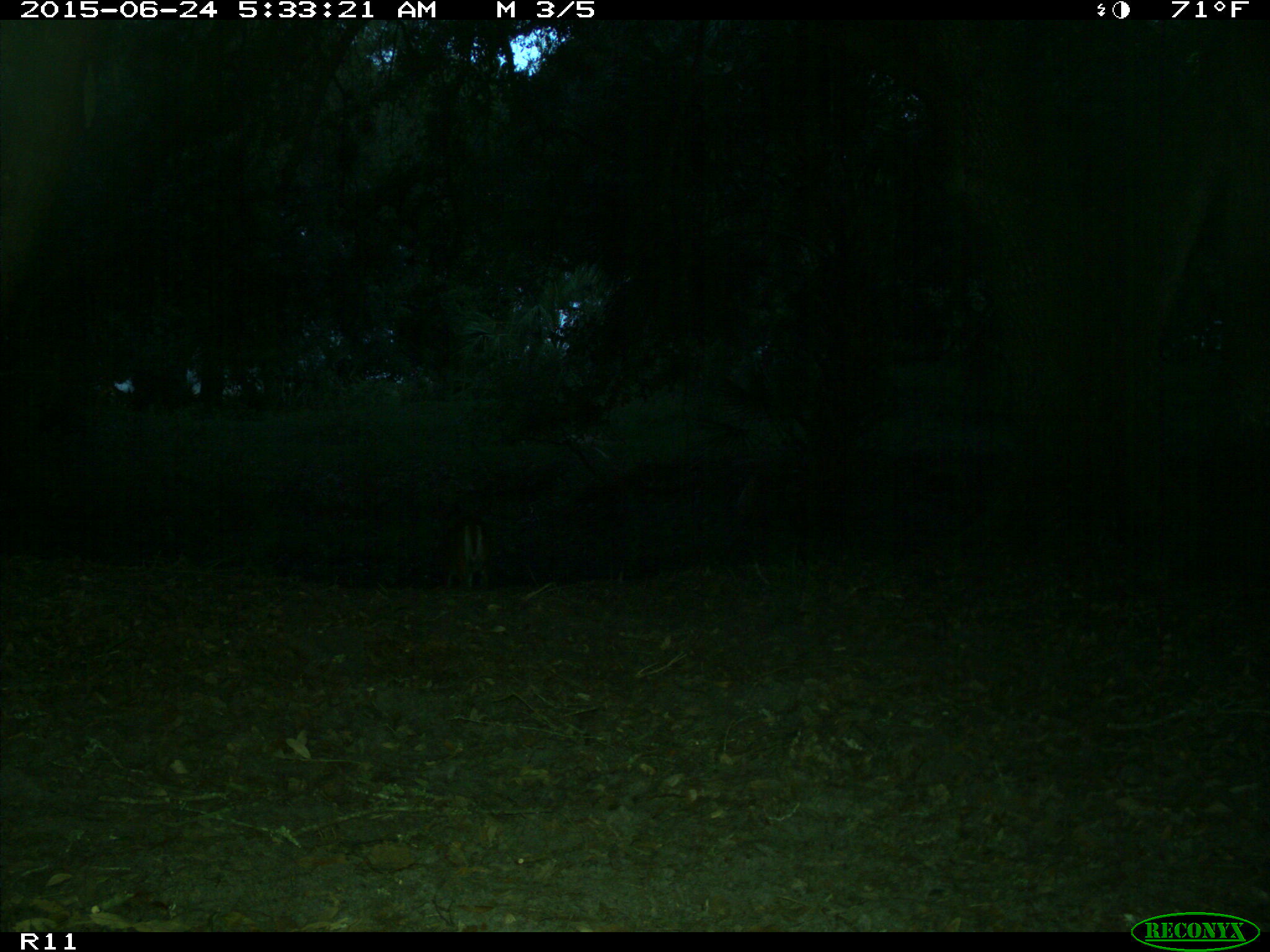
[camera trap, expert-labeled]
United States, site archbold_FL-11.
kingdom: Animalia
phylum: Chordata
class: Mammalia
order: Artiodactyla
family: Cervidae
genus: Odocoileus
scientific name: Odocoileus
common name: deer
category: unidentified deer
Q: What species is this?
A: Unidentified deer (deer) (Odocoileus).